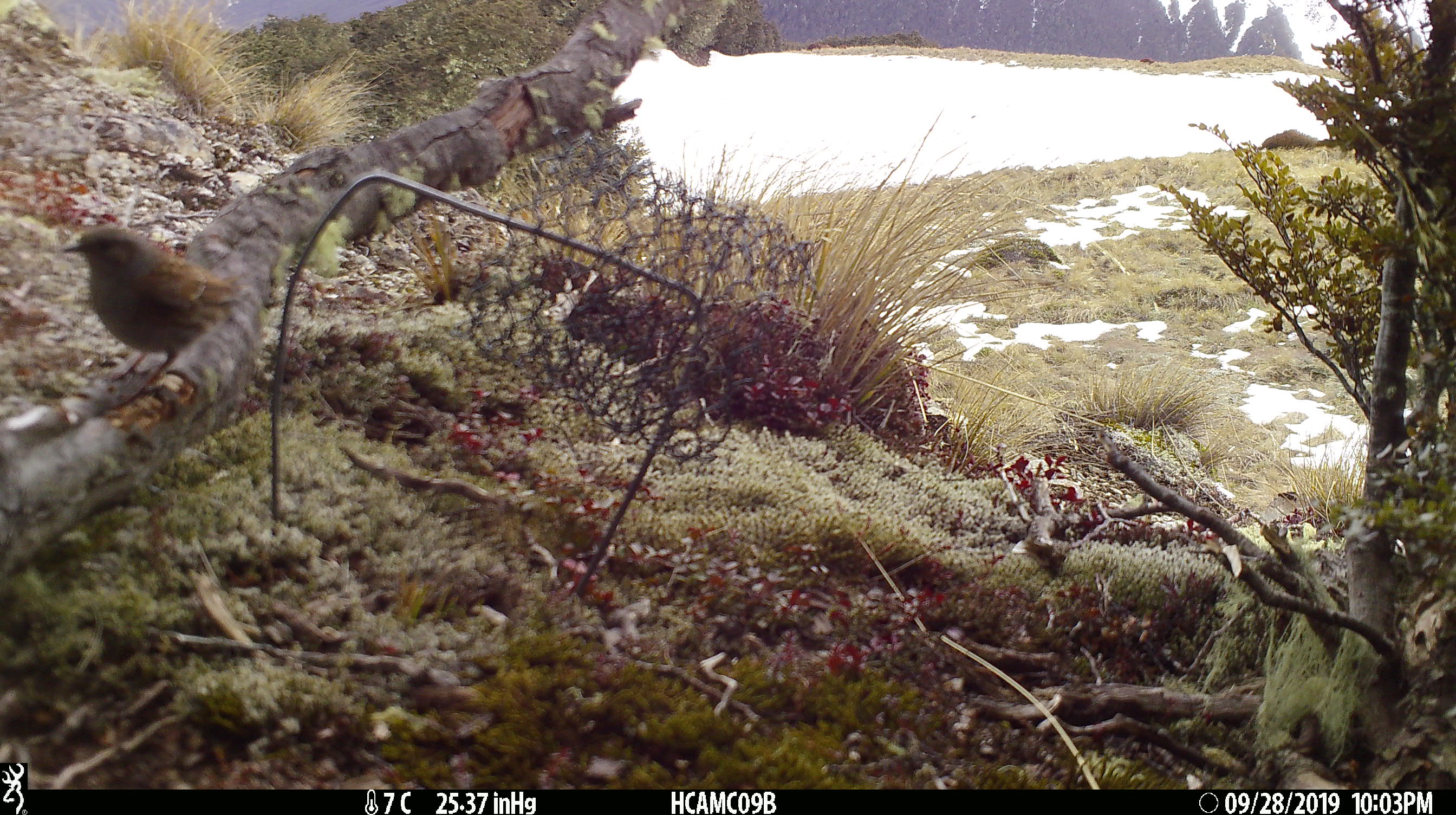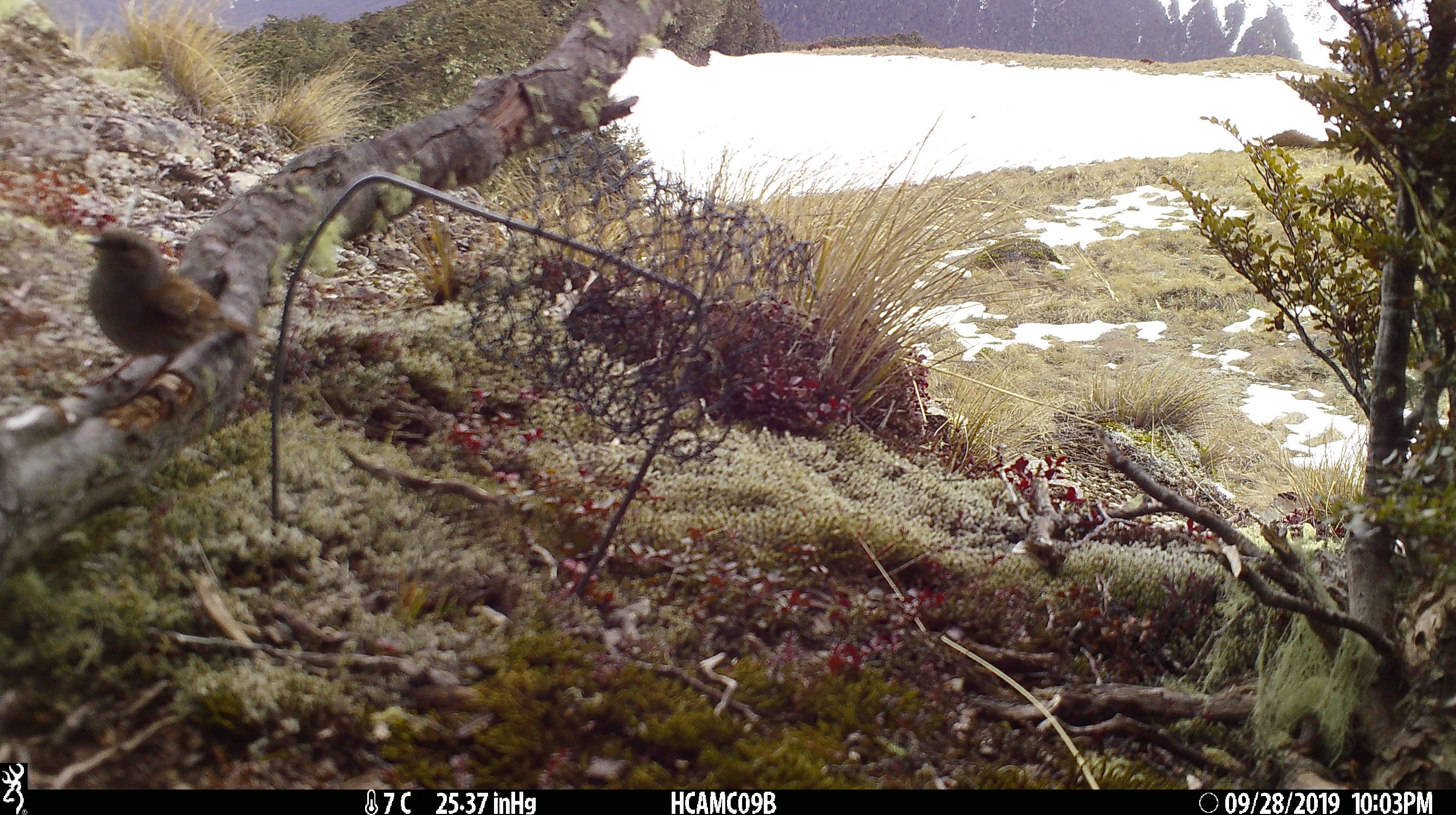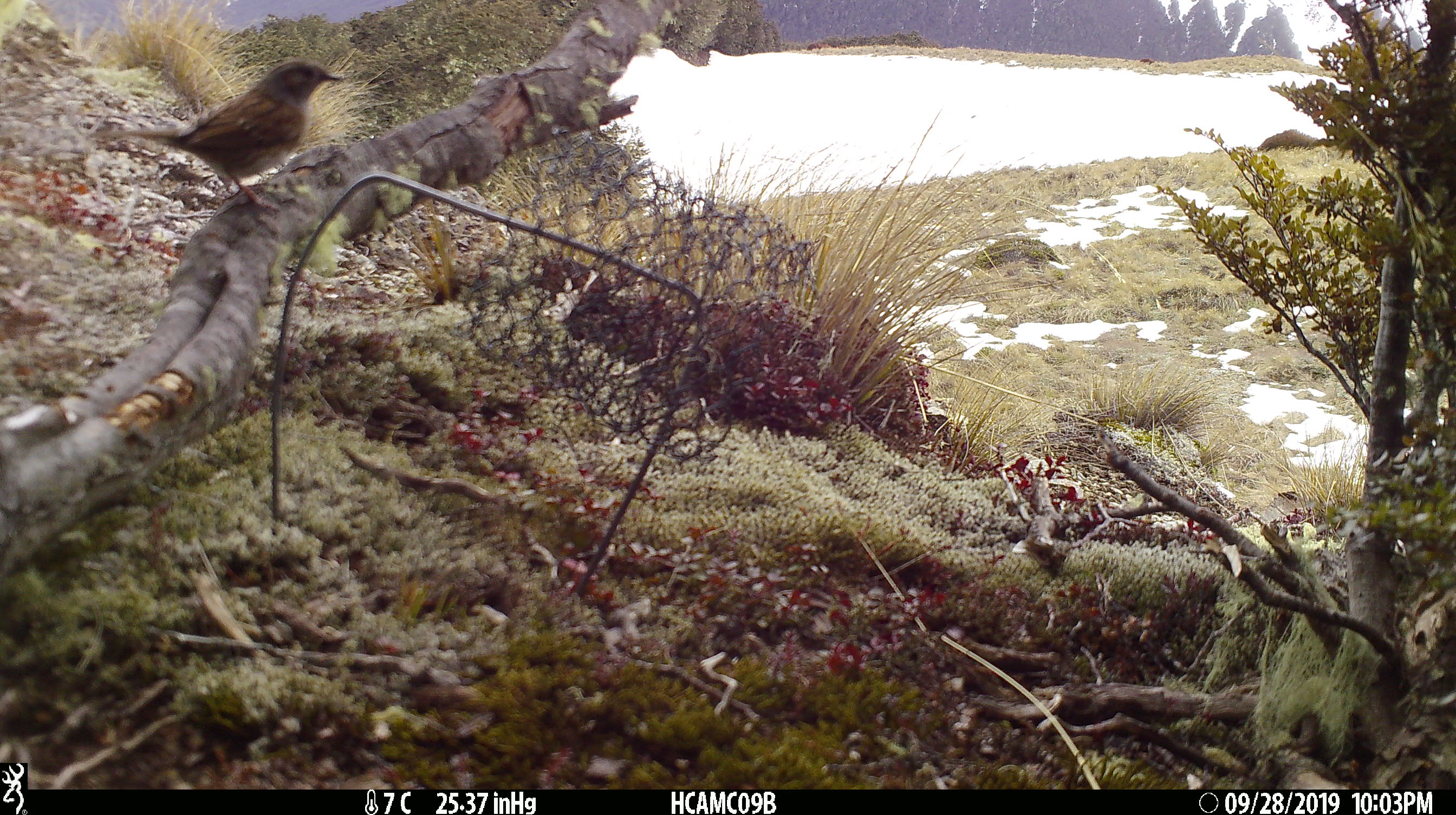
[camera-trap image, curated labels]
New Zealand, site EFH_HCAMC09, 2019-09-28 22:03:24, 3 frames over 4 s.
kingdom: Animalia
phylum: Chordata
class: Aves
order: Passeriformes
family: Prunellidae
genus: Prunella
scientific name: Prunella modularis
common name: dunnock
Dunnock (Prunella modularis).